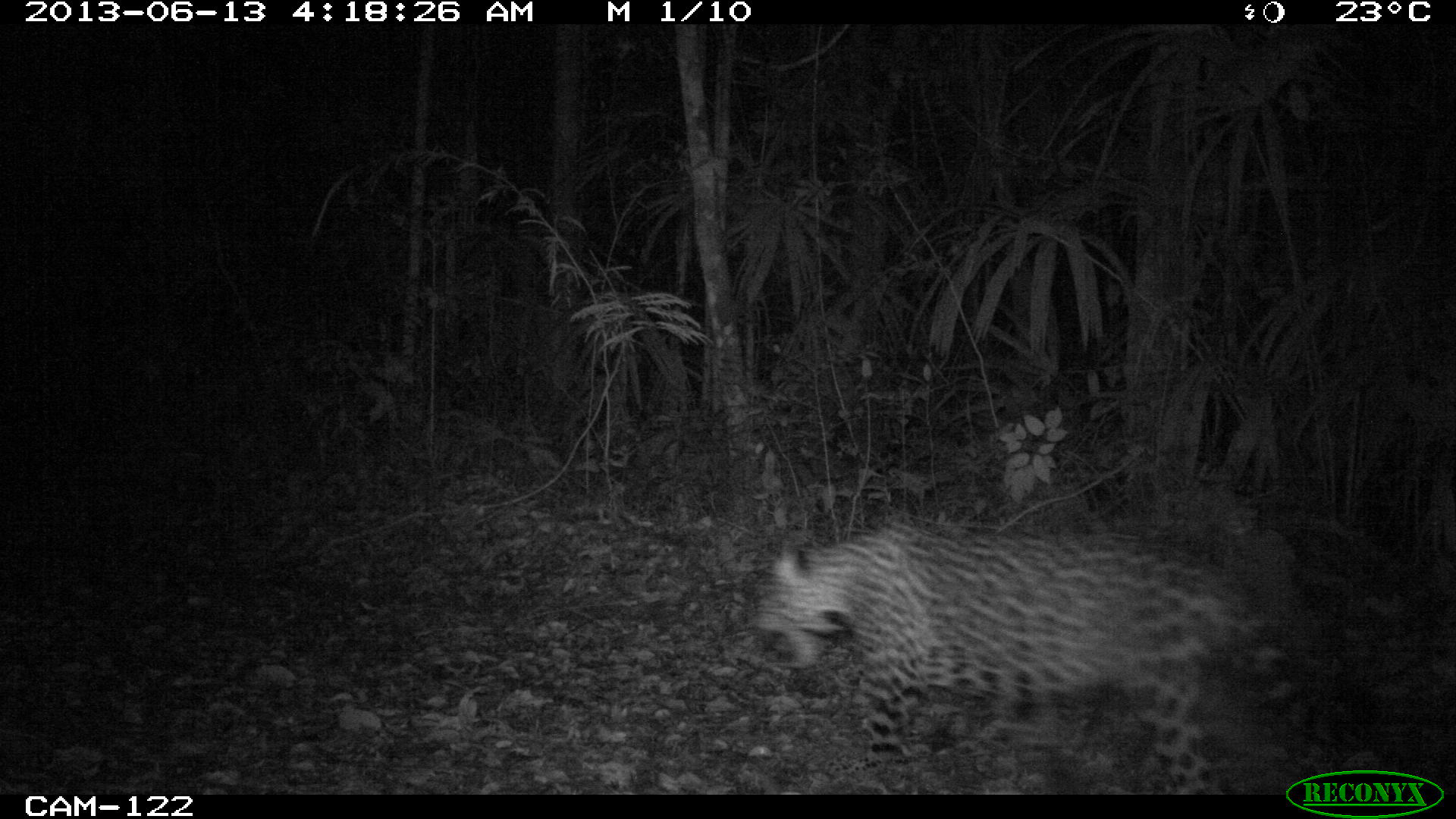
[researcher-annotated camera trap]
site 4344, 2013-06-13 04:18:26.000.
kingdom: Animalia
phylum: Chordata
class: Mammalia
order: Carnivora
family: Felidae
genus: Panthera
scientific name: Panthera onca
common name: jaguar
Panthera onca (jaguar), count 1, sex male.